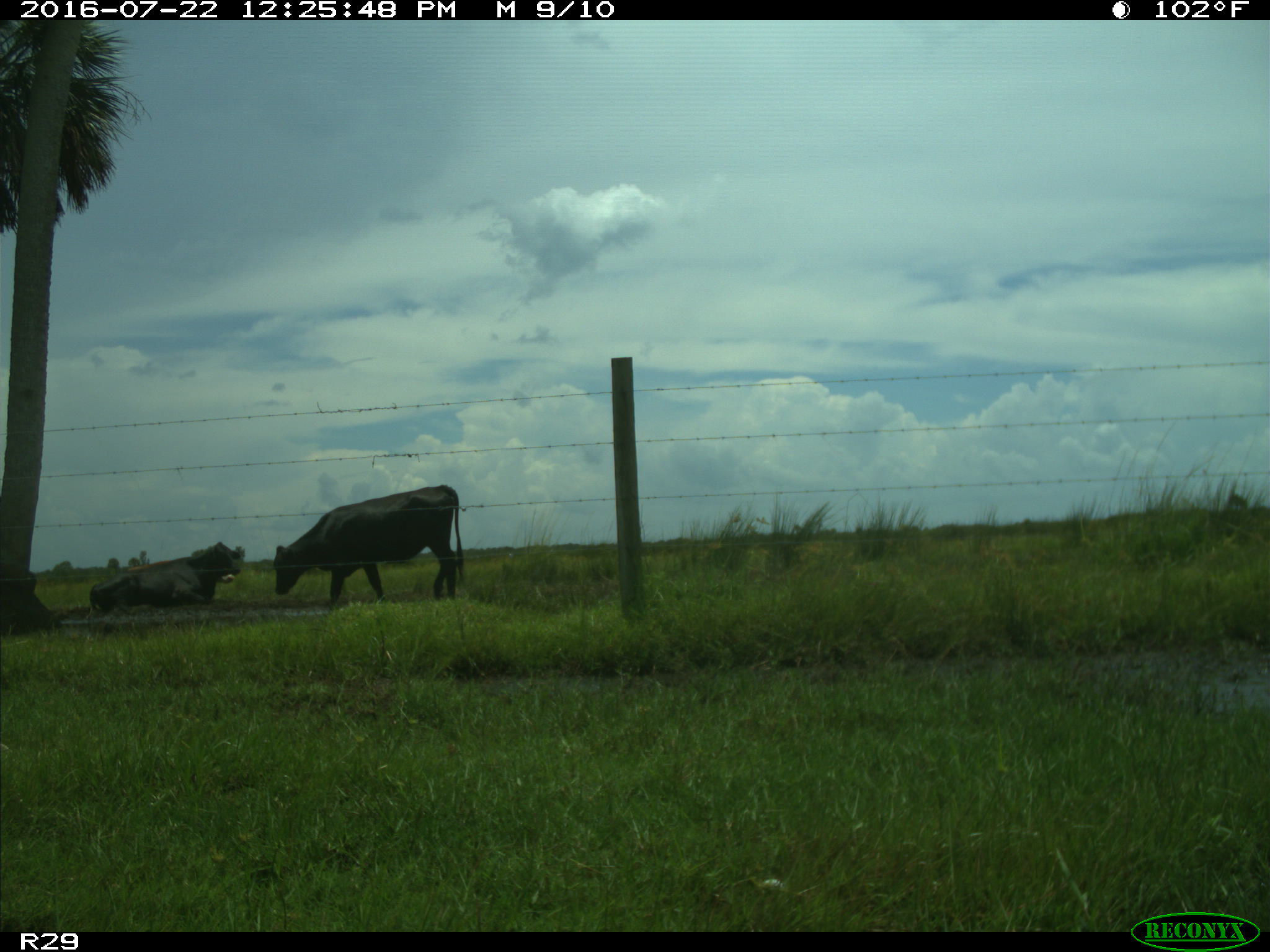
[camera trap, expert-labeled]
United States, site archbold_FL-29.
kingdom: Animalia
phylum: Chordata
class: Mammalia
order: Artiodactyla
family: Bovidae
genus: Bos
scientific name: Bos taurus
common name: domestic cow